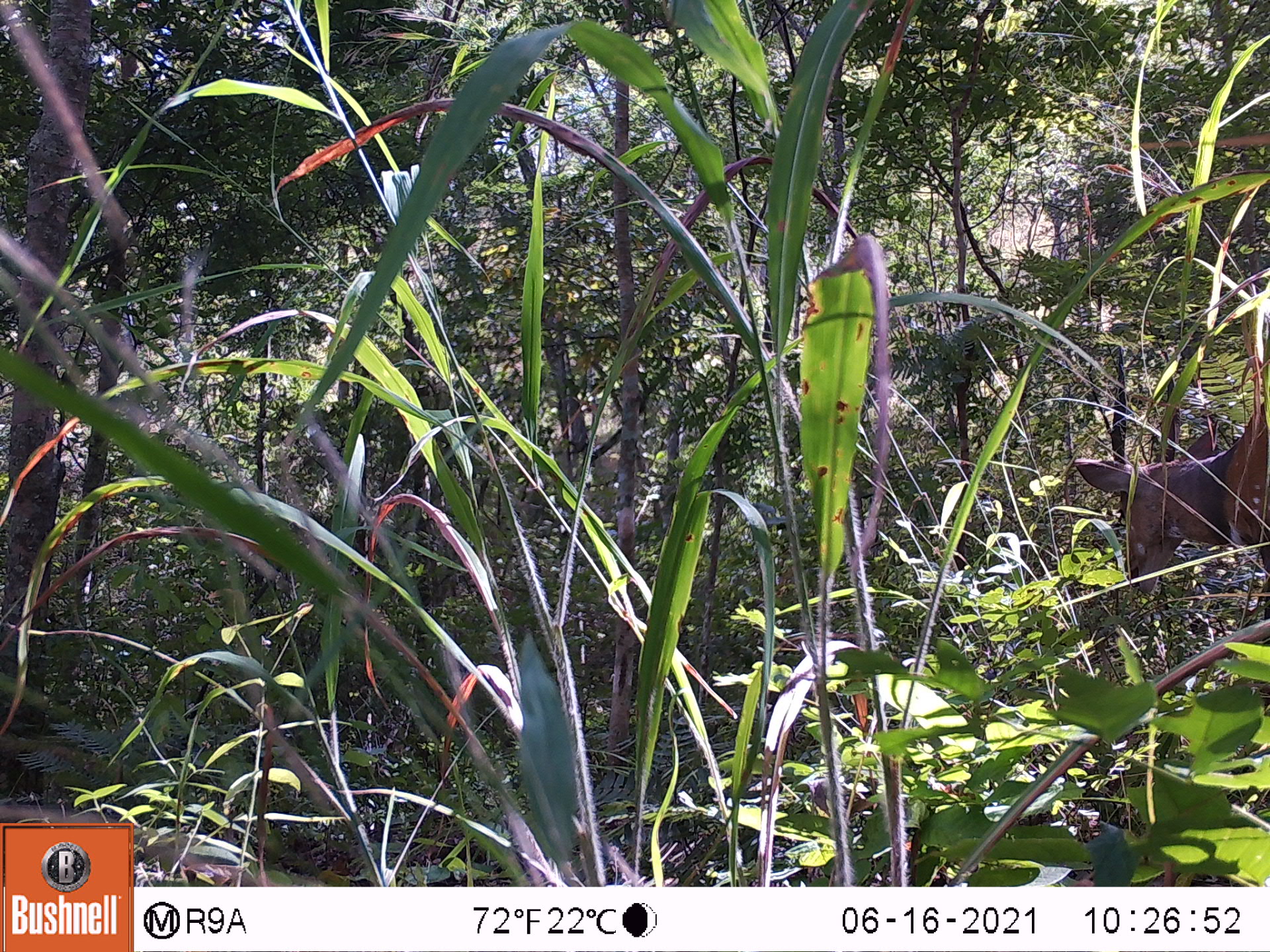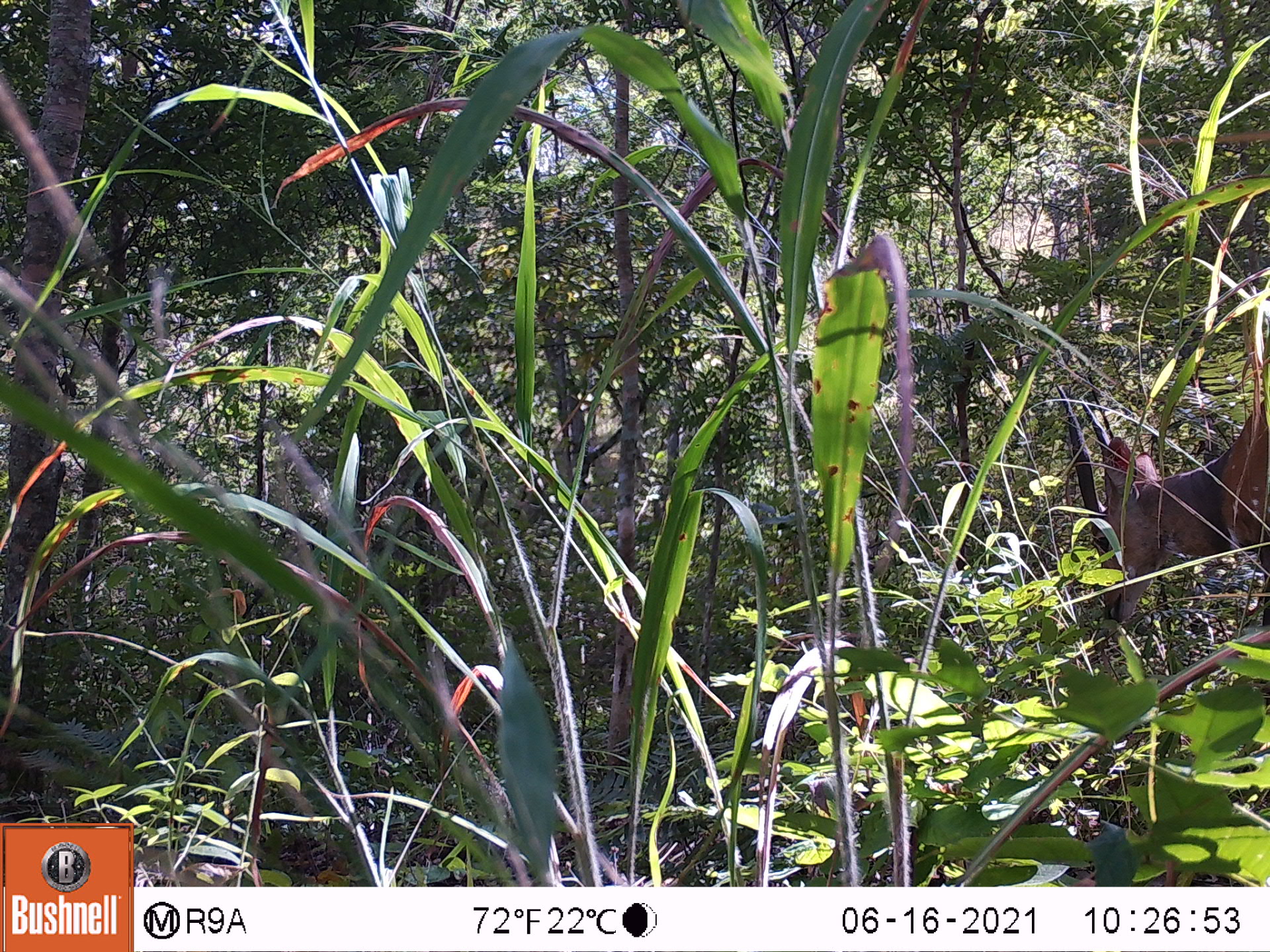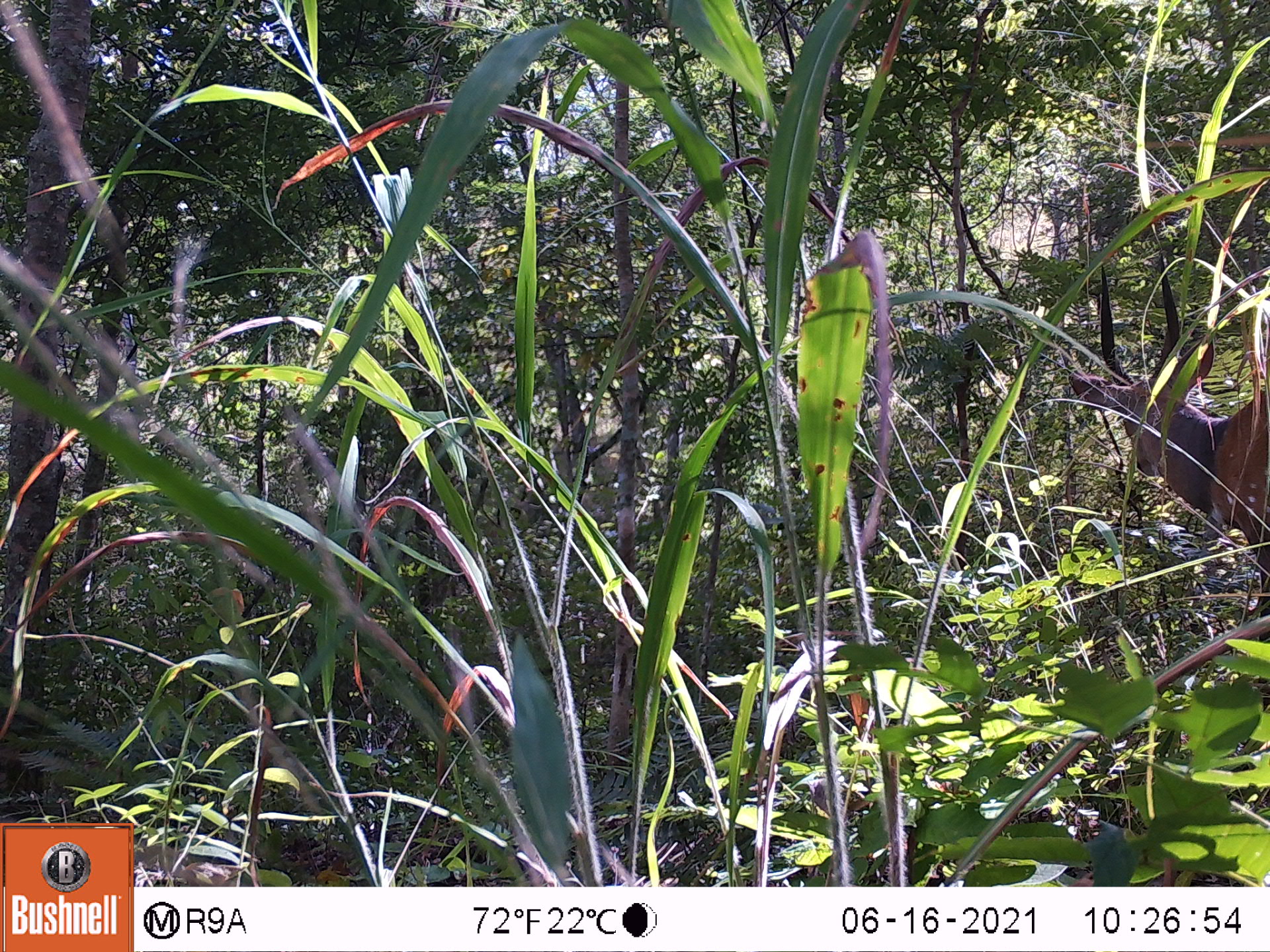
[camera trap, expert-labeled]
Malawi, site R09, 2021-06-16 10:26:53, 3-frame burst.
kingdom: Animalia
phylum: Chordata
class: Mammalia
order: Artiodactyla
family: Bovidae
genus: Tragelaphus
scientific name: Tragelaphus sylvaticus sylvaticus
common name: cape bushbuck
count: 1